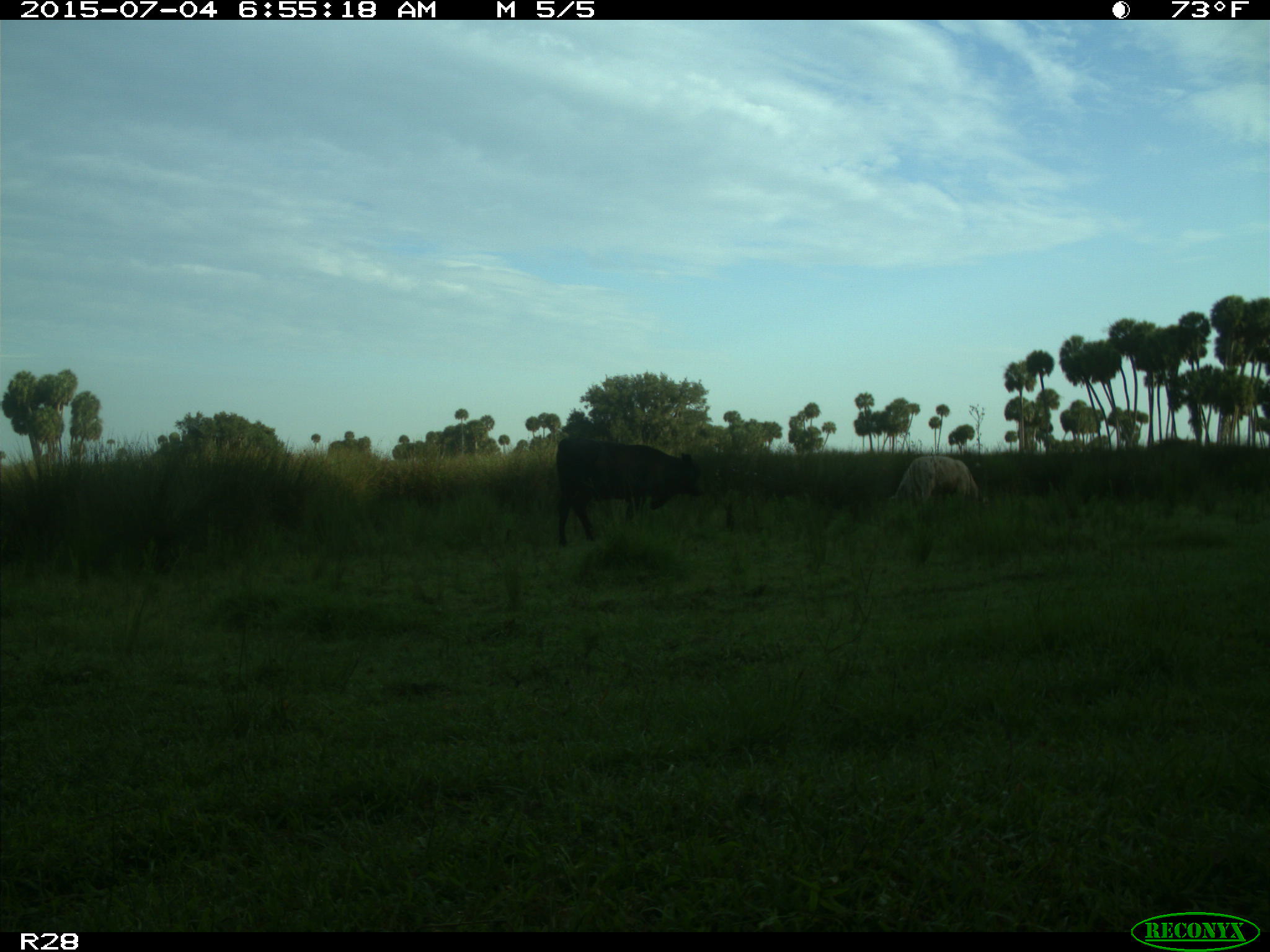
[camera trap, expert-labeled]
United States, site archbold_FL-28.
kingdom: Animalia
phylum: Chordata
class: Mammalia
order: Artiodactyla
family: Bovidae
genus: Bos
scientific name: Bos taurus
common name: domestic cow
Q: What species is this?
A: Bos taurus (domestic cow).